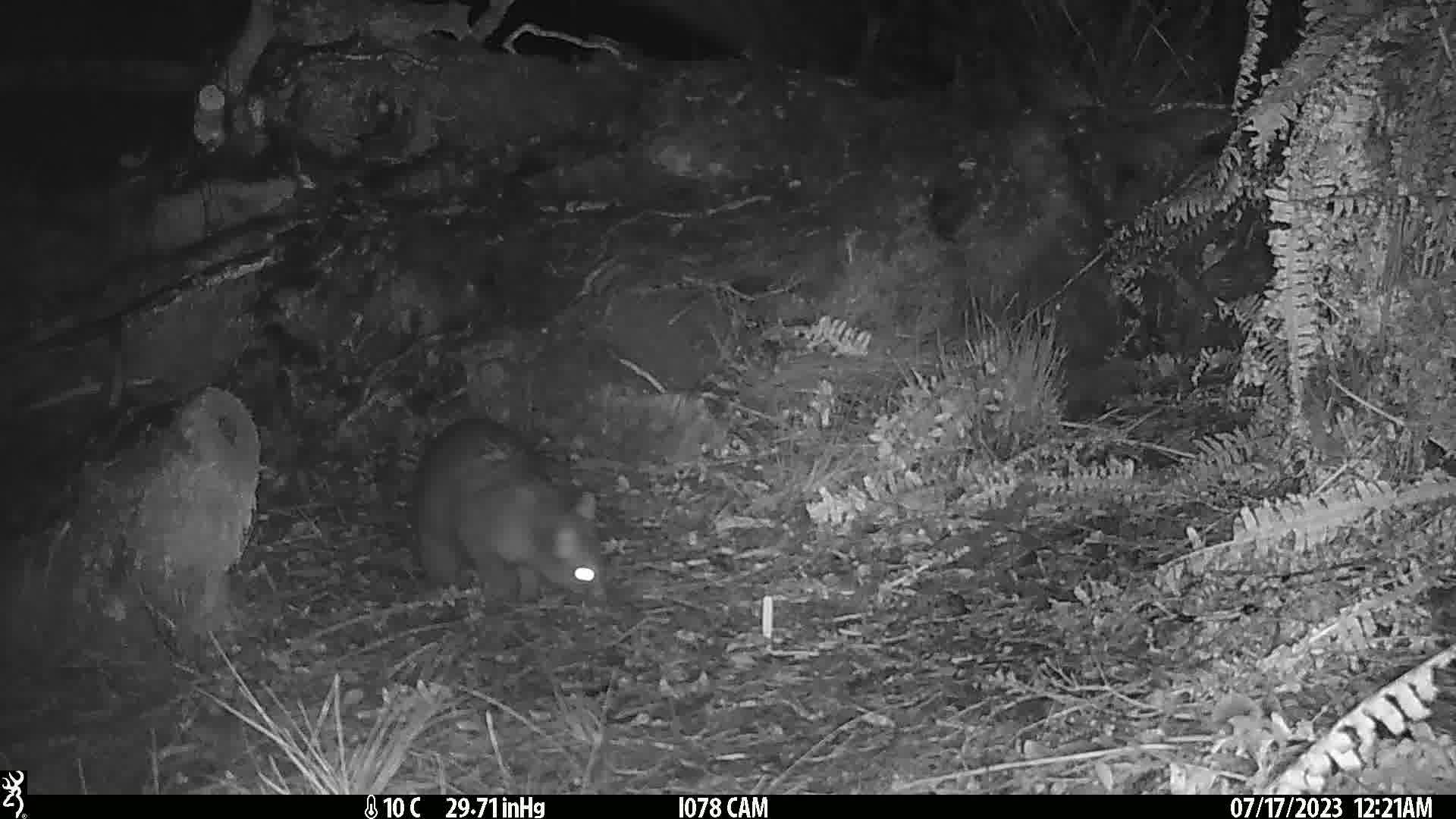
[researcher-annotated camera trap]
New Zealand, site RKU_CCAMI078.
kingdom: Animalia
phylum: Chordata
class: Mammalia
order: Diprotodontia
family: Phalangeridae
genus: Trichosurus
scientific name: Trichosurus vulpecula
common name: common brushtail possum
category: possum